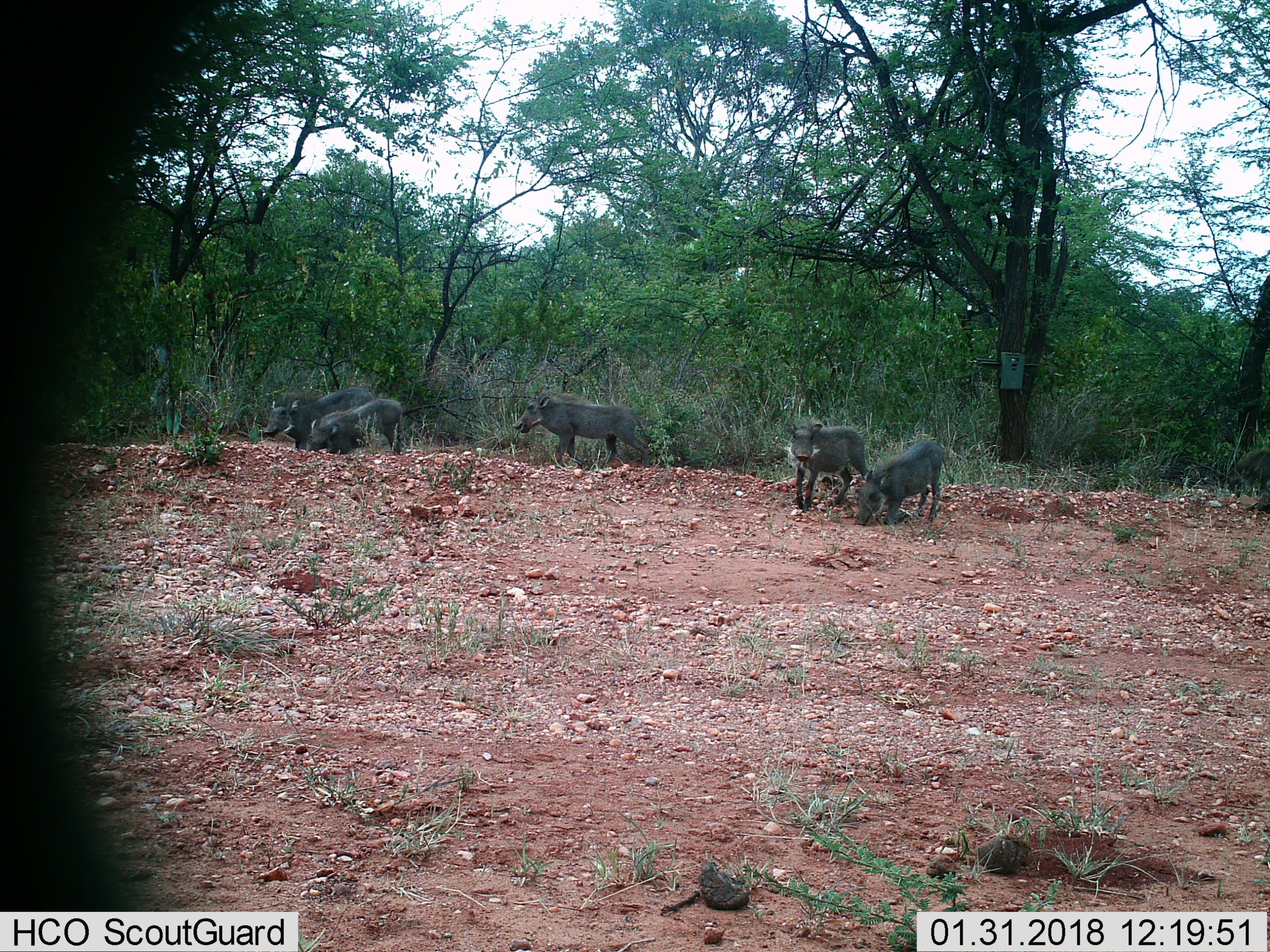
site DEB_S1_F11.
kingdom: Animalia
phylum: Chordata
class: Mammalia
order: Artiodactyla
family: Suidae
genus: Phacochoerus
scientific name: Phacochoerus africanus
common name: warthog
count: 5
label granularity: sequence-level